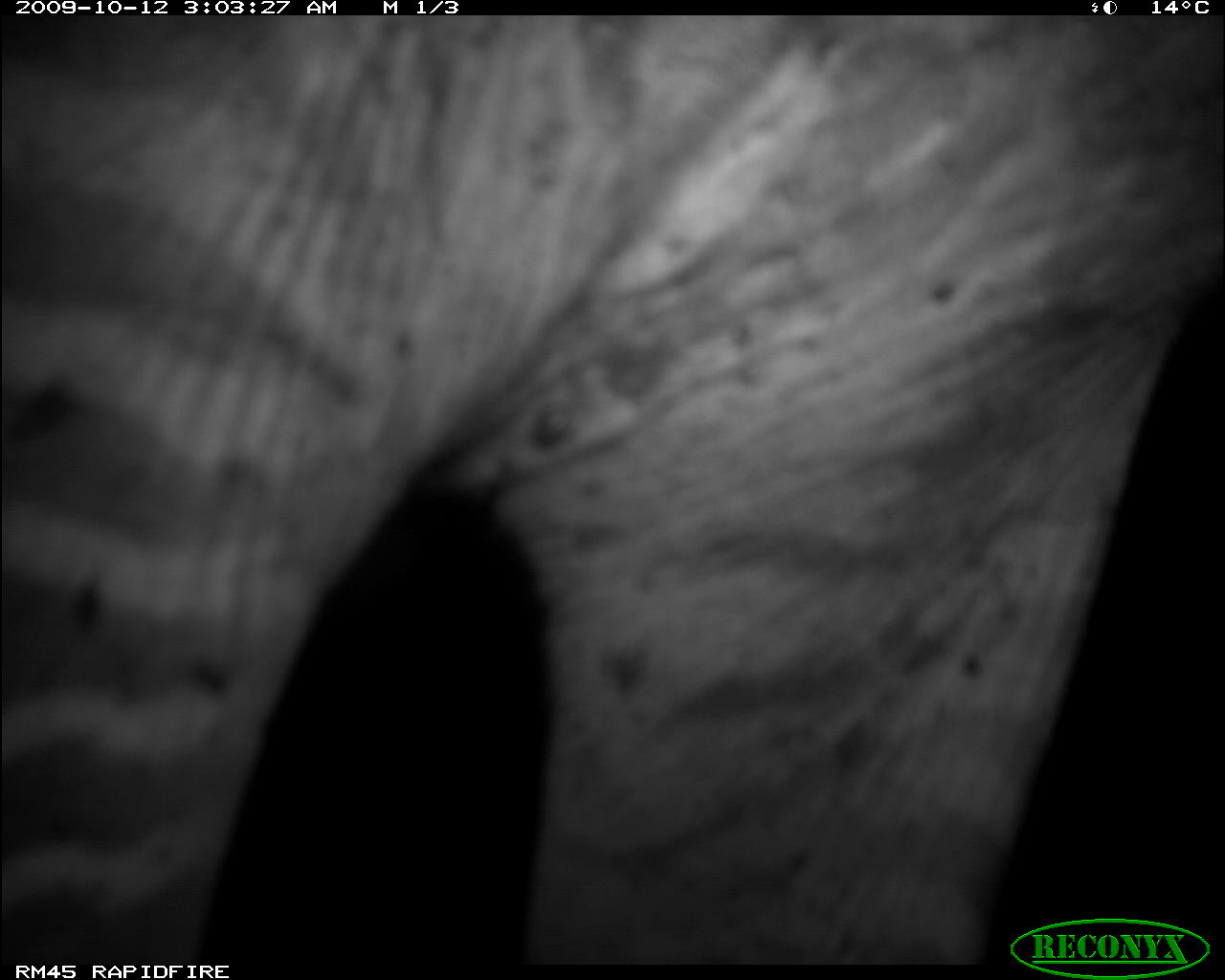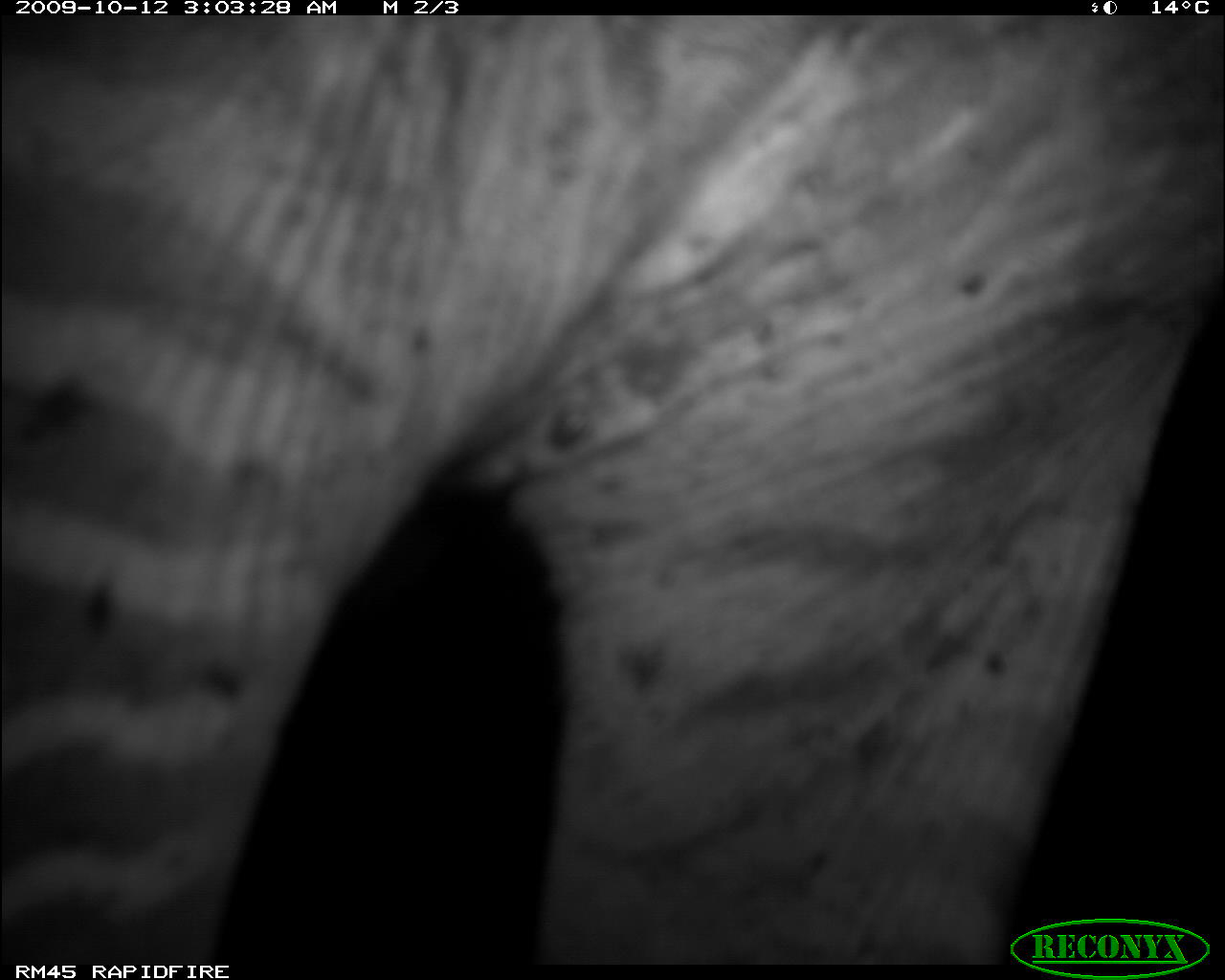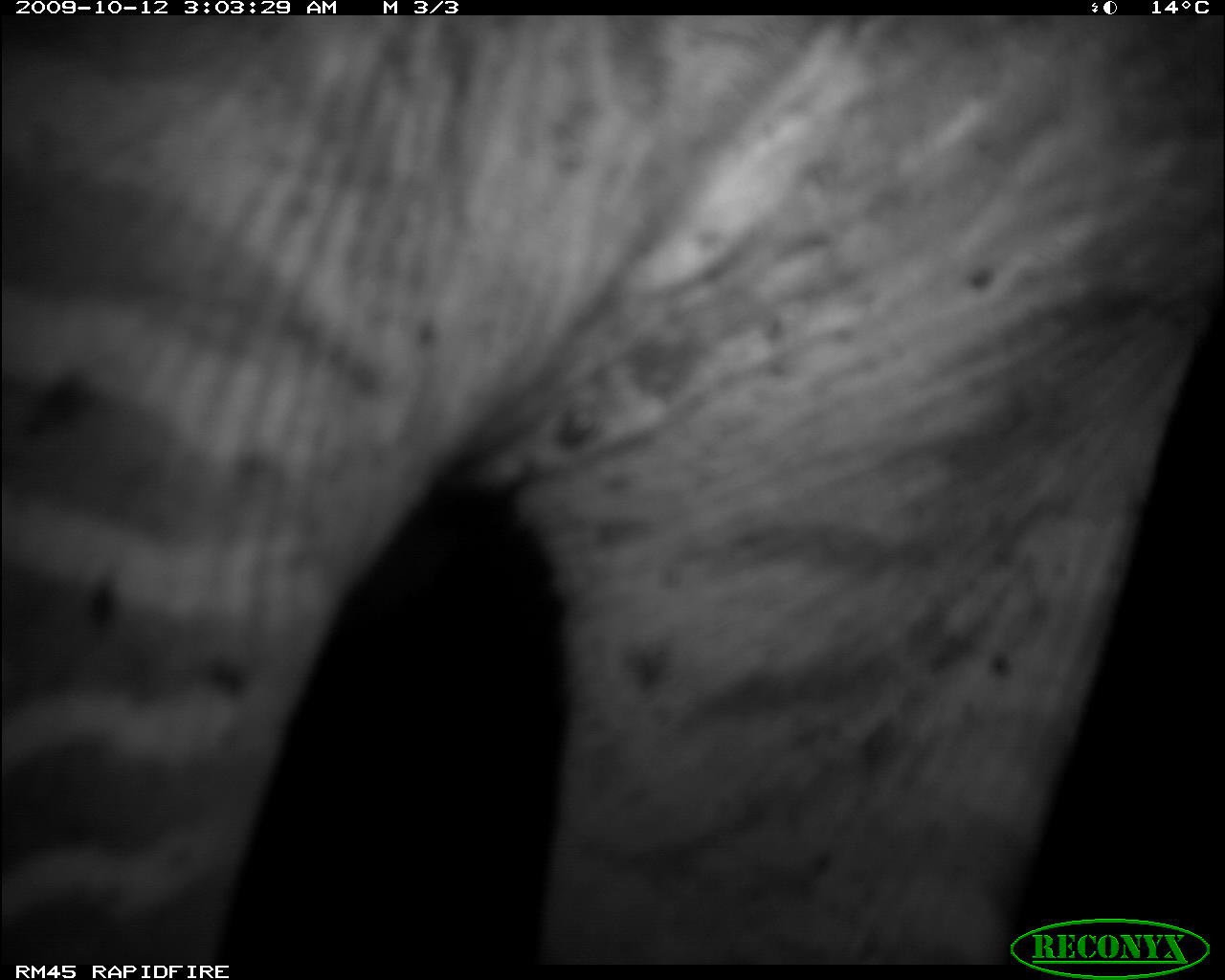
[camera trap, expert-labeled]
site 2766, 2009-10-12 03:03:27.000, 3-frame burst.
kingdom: Animalia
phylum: Chordata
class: Mammalia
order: Perissodactyla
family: Equidae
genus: Equus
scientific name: Equus quagga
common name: plains zebra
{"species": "Equus quagga (plains zebra)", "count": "1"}